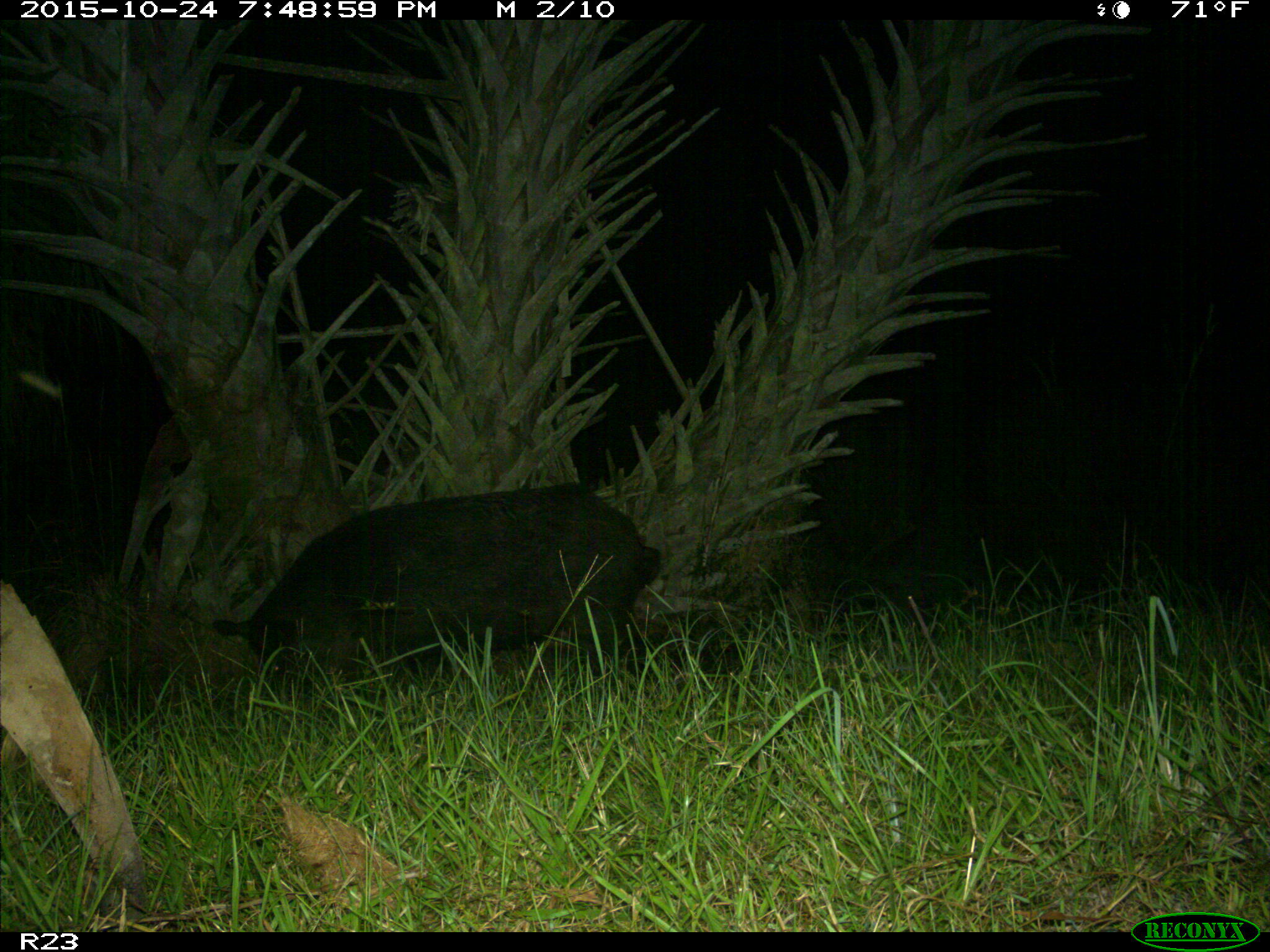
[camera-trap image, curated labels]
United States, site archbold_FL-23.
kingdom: Animalia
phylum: Chordata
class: Mammalia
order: Artiodactyla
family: Suidae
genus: Sus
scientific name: Sus scrofa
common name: wild boar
Sus scrofa (wild boar).